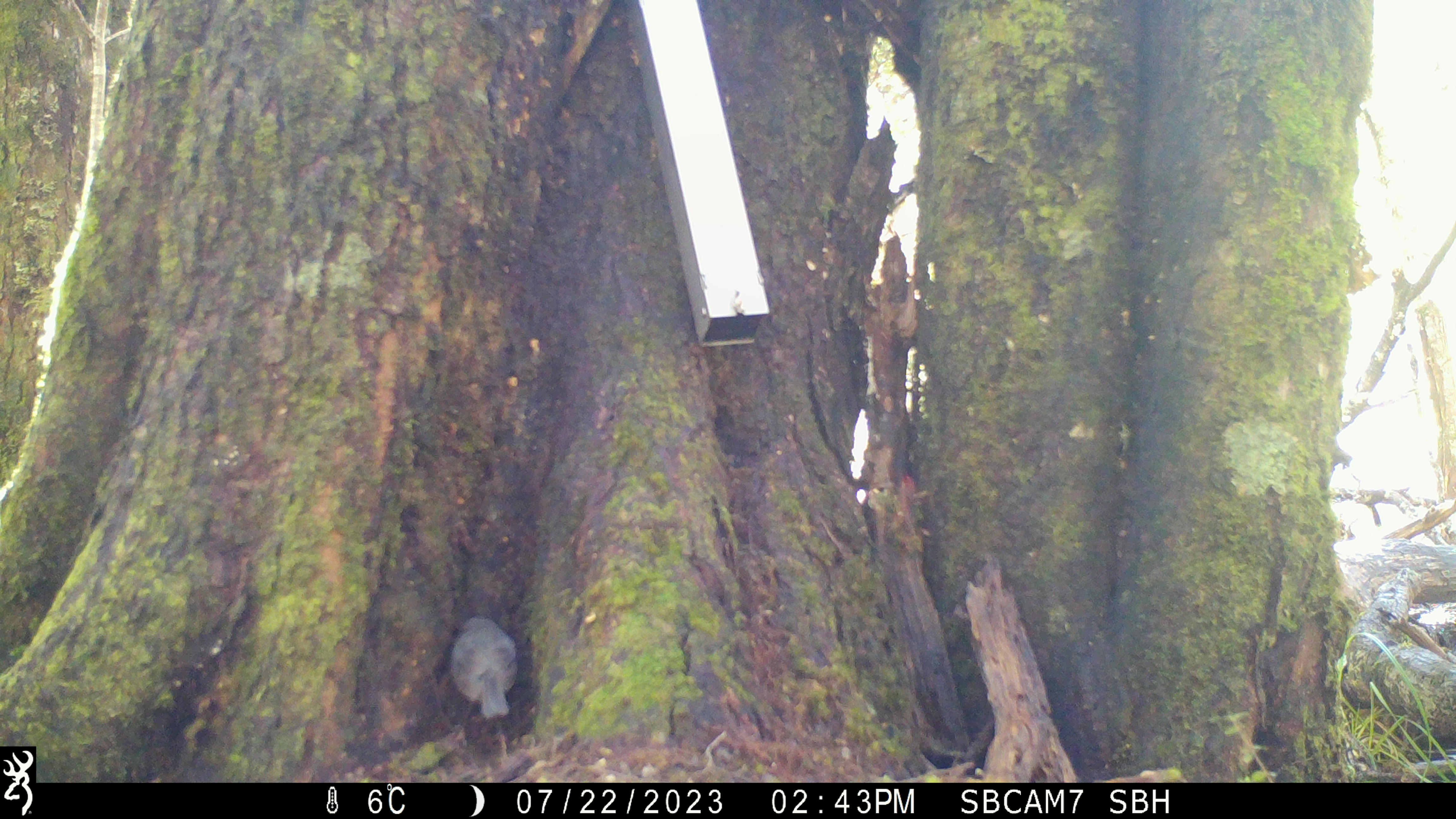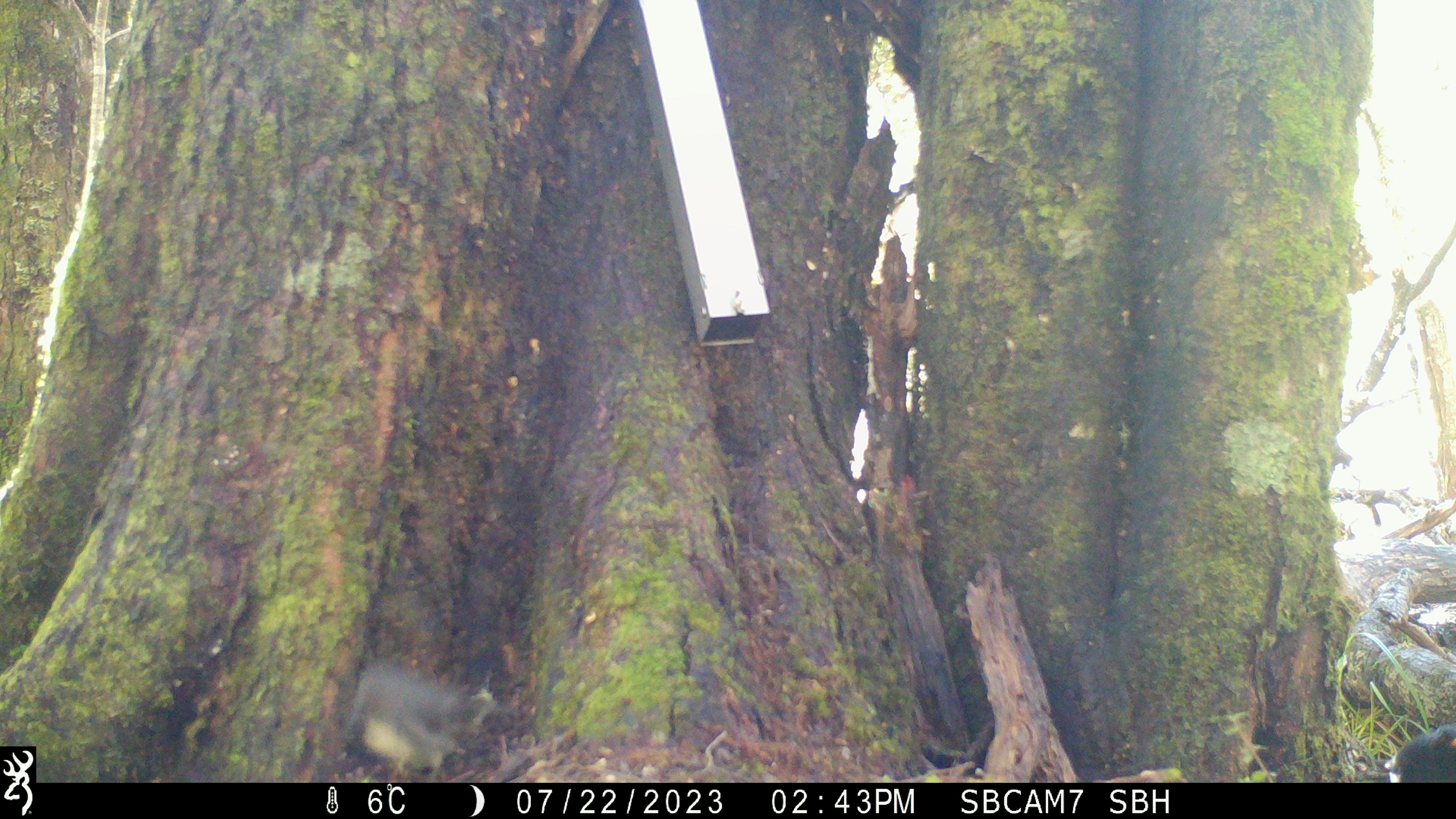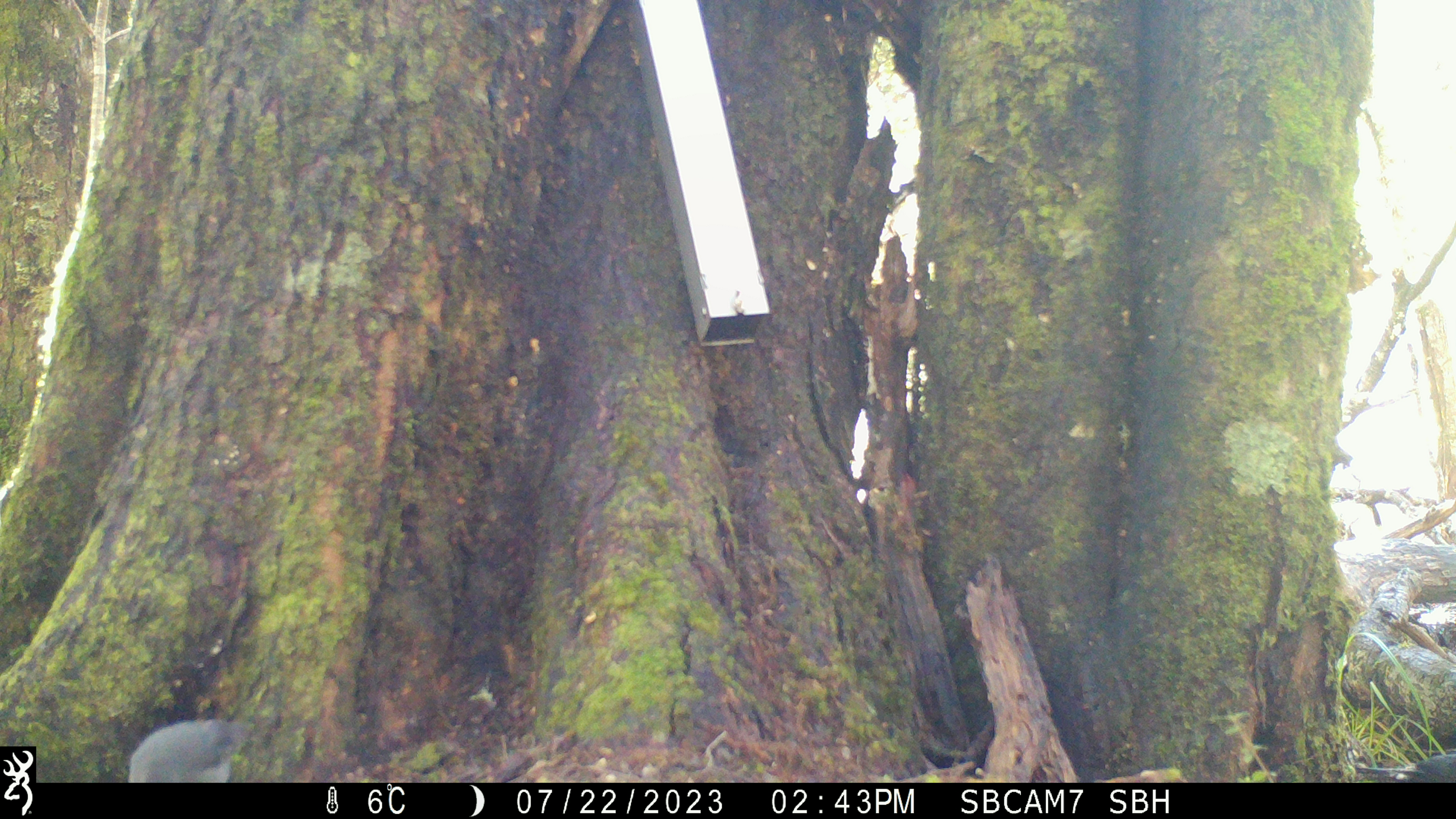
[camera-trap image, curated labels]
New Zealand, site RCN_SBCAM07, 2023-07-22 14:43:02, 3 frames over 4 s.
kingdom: Animalia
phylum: Chordata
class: Aves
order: Passeriformes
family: Petroicidae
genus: Petroica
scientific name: Petroica australis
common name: new zealand robin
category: robin